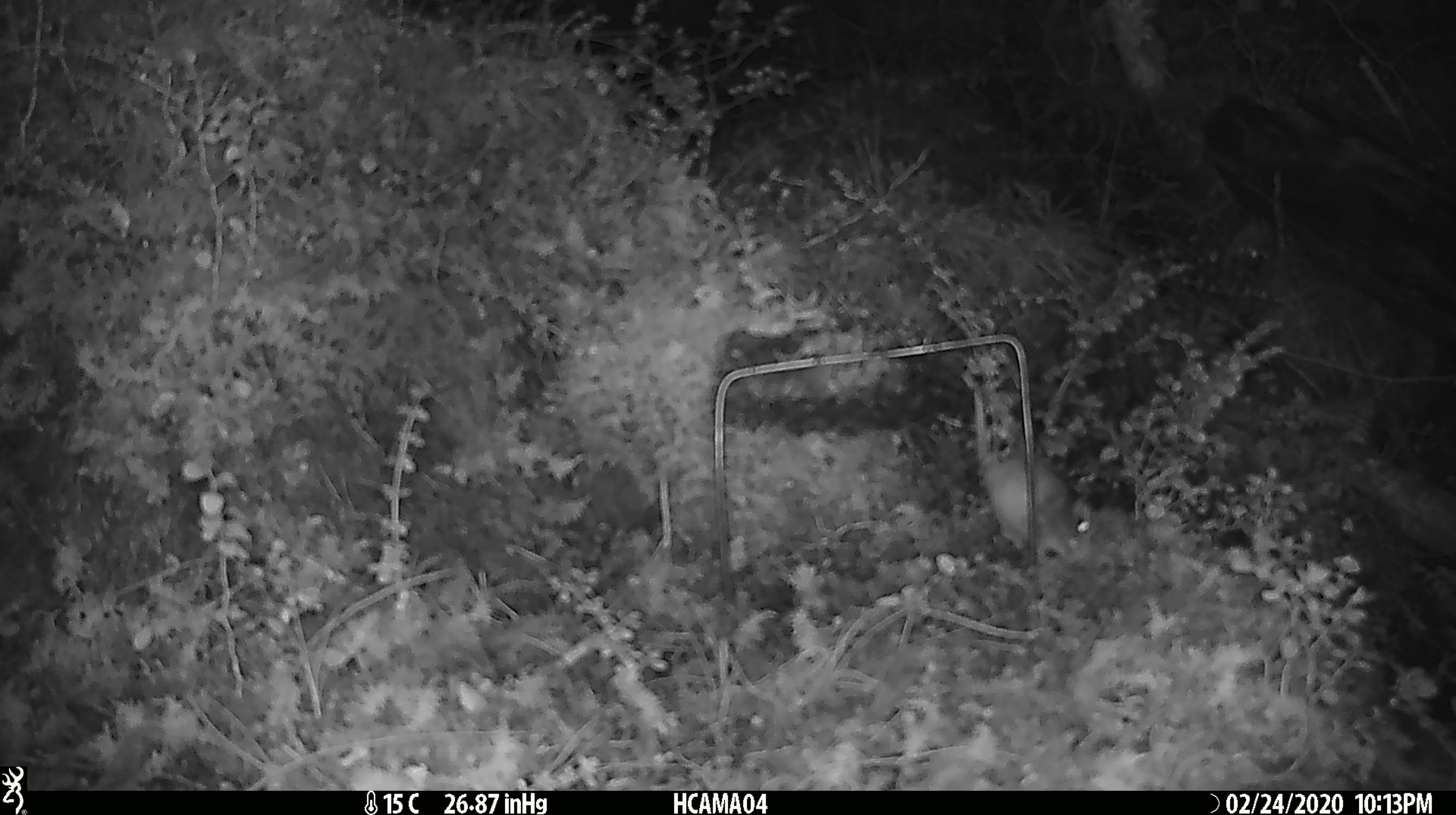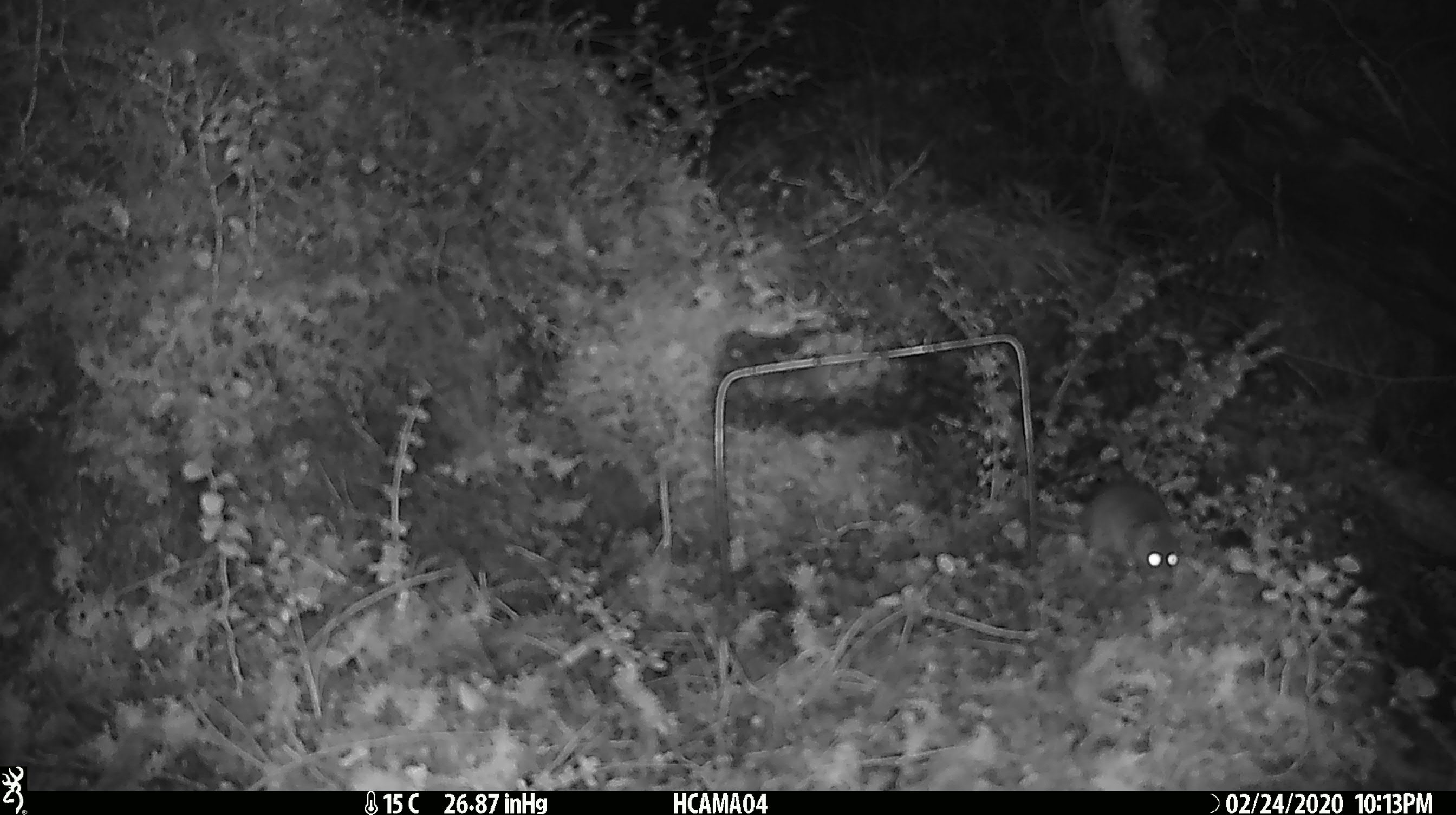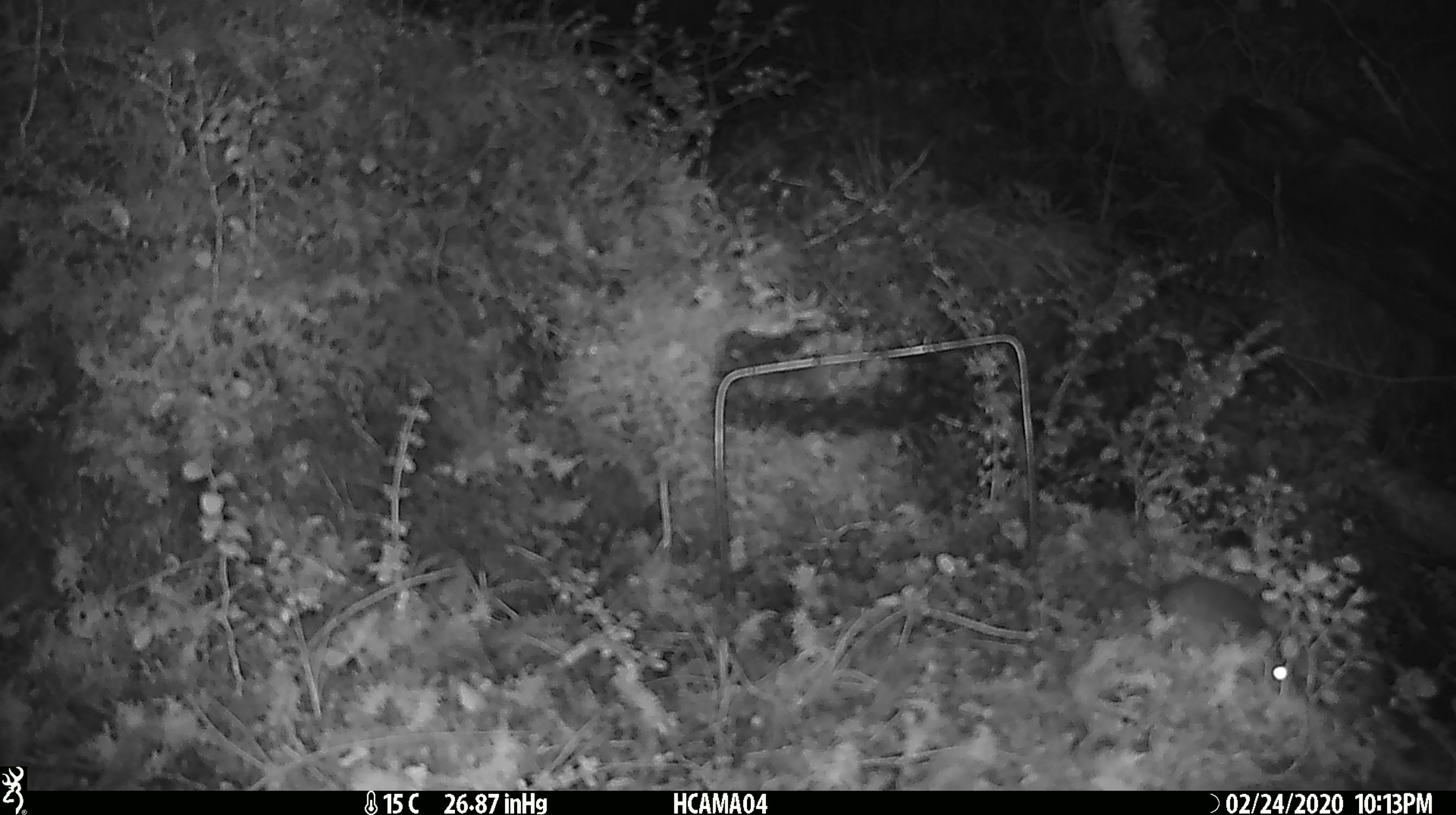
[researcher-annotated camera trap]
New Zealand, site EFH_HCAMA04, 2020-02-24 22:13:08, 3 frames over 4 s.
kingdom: Animalia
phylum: Chordata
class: Mammalia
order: Rodentia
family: Muridae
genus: Mus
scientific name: Mus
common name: mouse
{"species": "mouse (Mus)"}